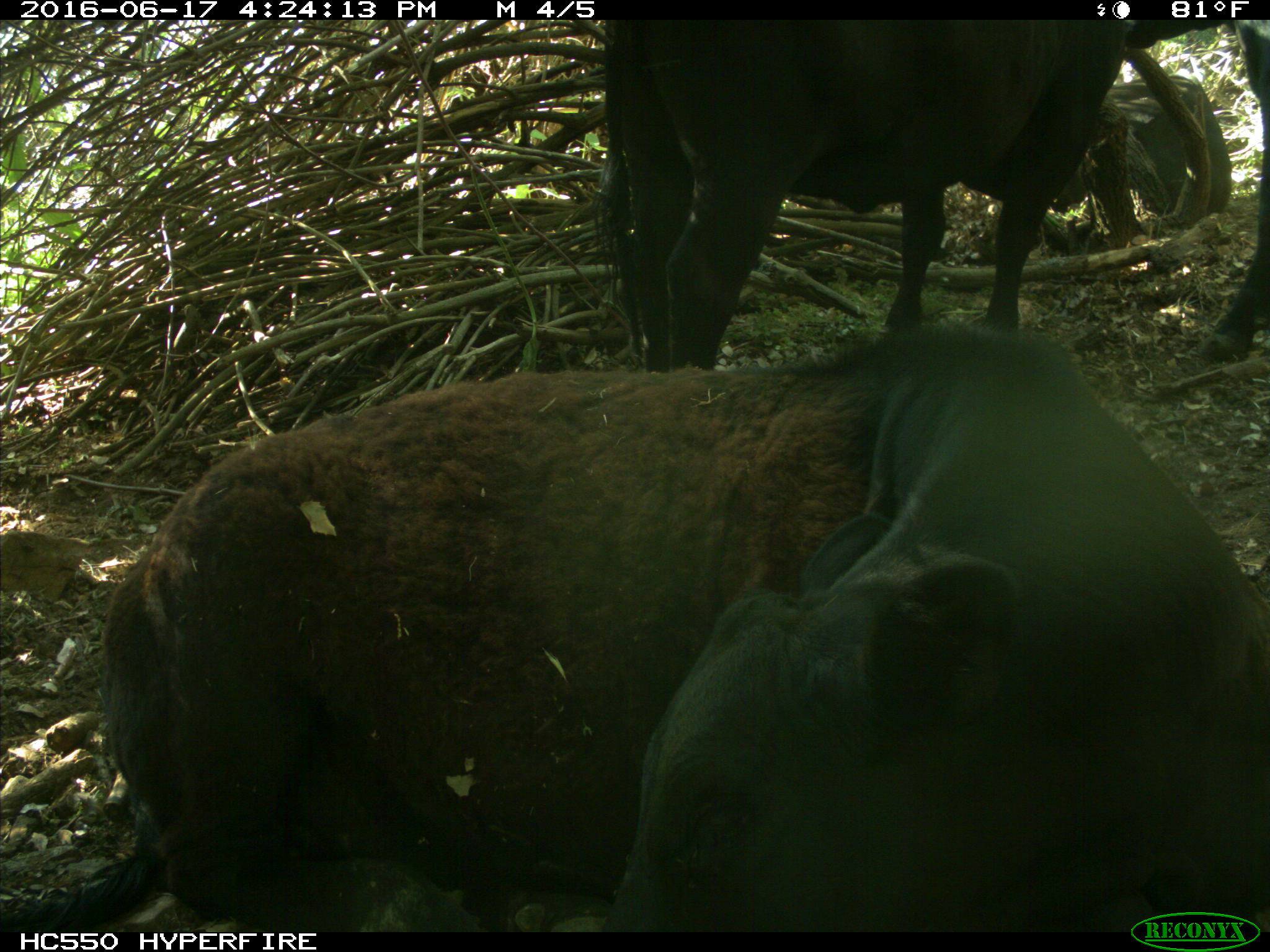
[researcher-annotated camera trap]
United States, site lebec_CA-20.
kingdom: Animalia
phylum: Chordata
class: Mammalia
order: Artiodactyla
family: Bovidae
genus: Bos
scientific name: Bos taurus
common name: domestic cow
Bos taurus (domestic cow).